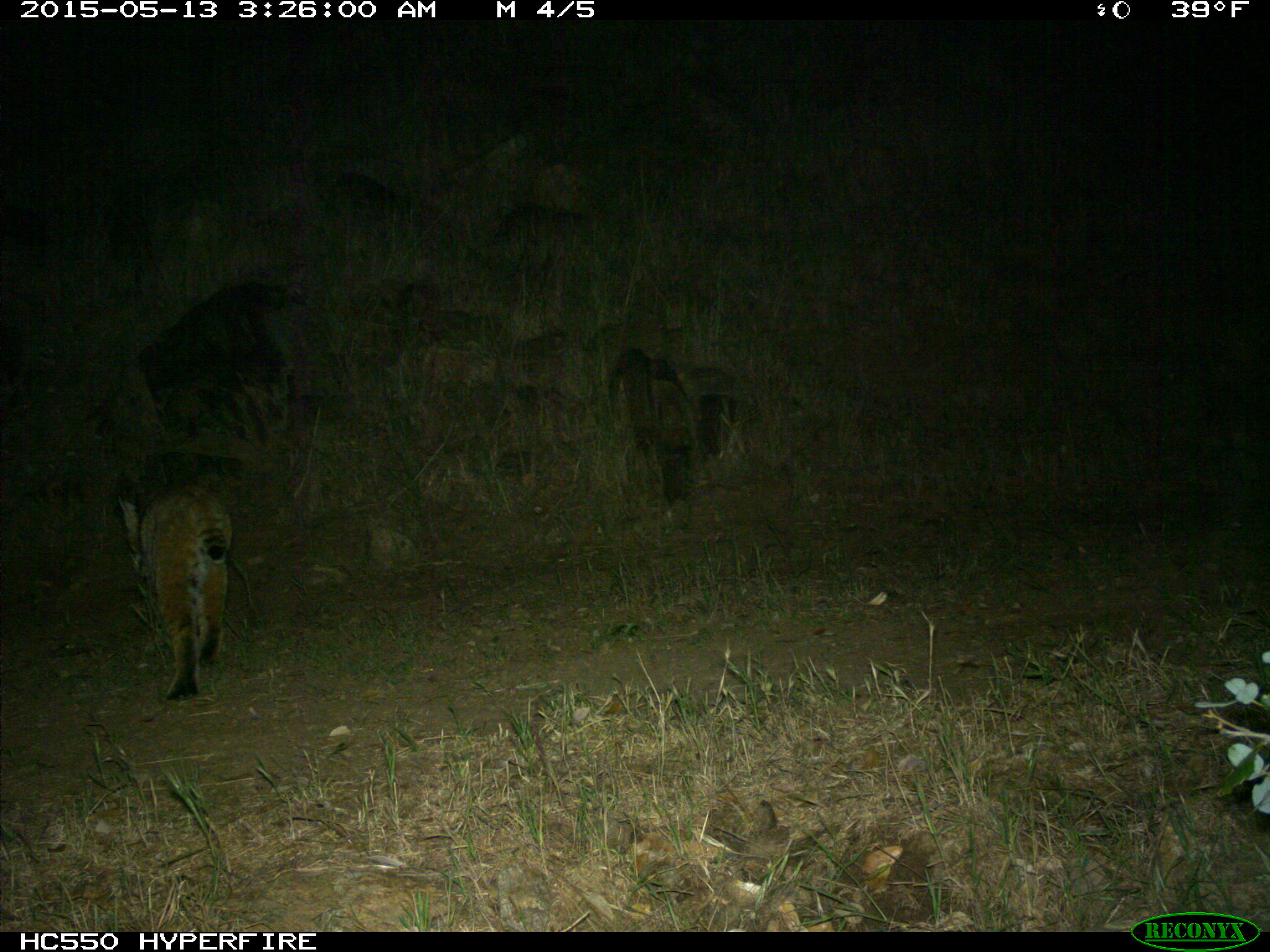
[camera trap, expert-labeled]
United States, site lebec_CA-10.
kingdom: Animalia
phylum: Chordata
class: Mammalia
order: Carnivora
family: Felidae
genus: Lynx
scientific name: Lynx rufus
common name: bobcat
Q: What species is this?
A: Lynx rufus (bobcat).